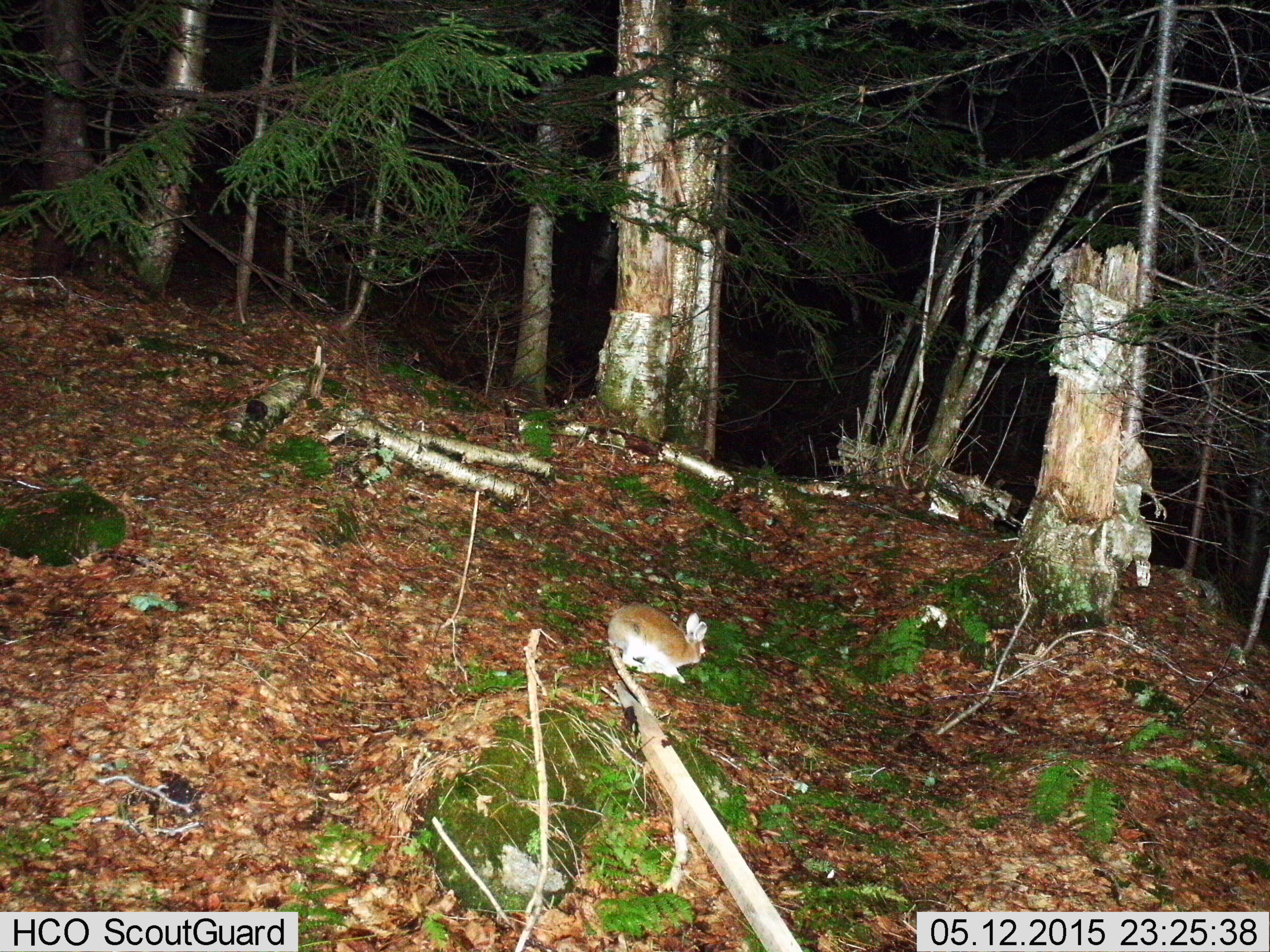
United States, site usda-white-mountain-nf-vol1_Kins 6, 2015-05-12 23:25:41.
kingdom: Animalia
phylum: Chordata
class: Mammalia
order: Lagomorpha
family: Leporidae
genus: Lepus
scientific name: Lepus americanus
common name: snowshoe hare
Snowshoe hare (Lepus americanus).